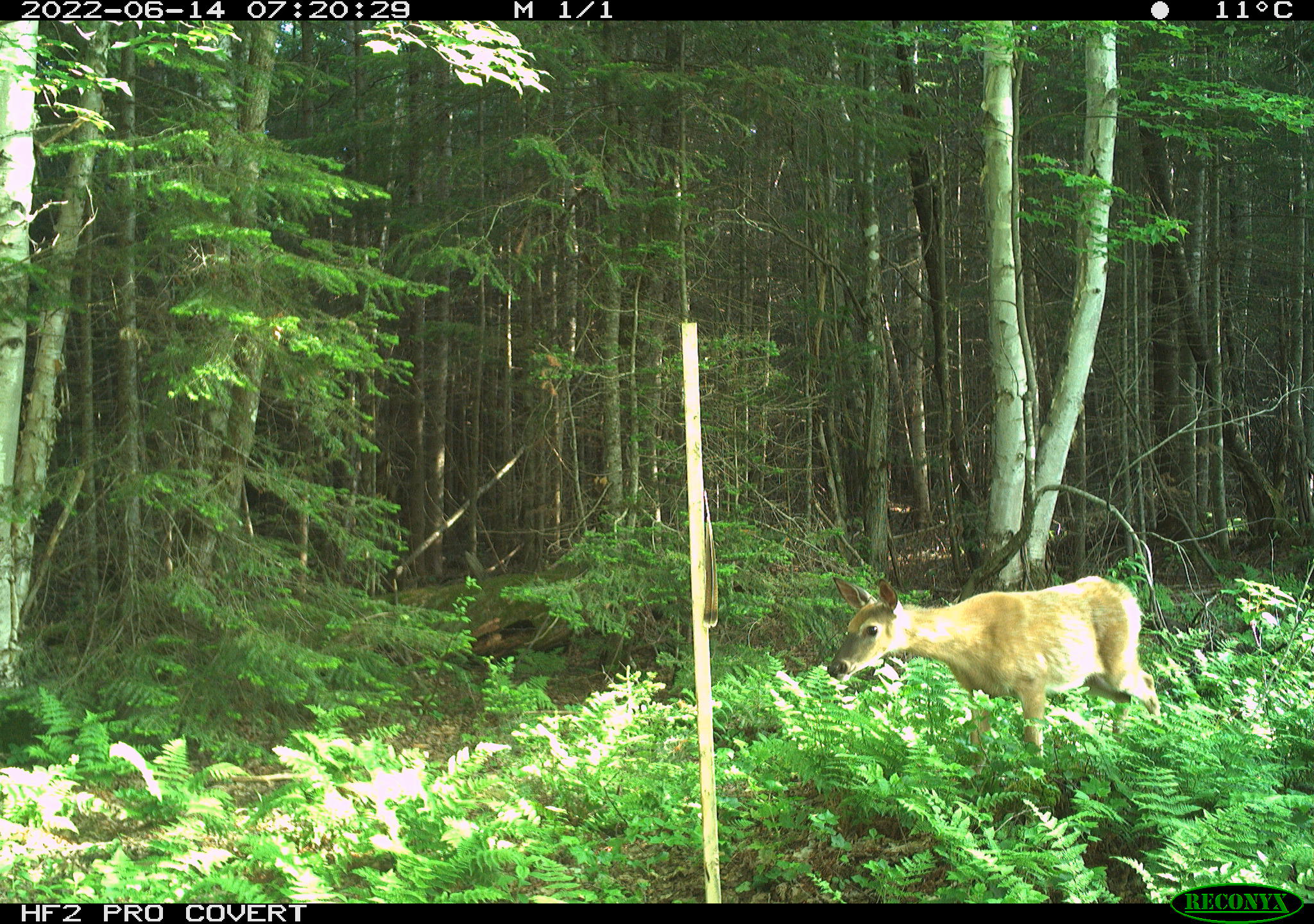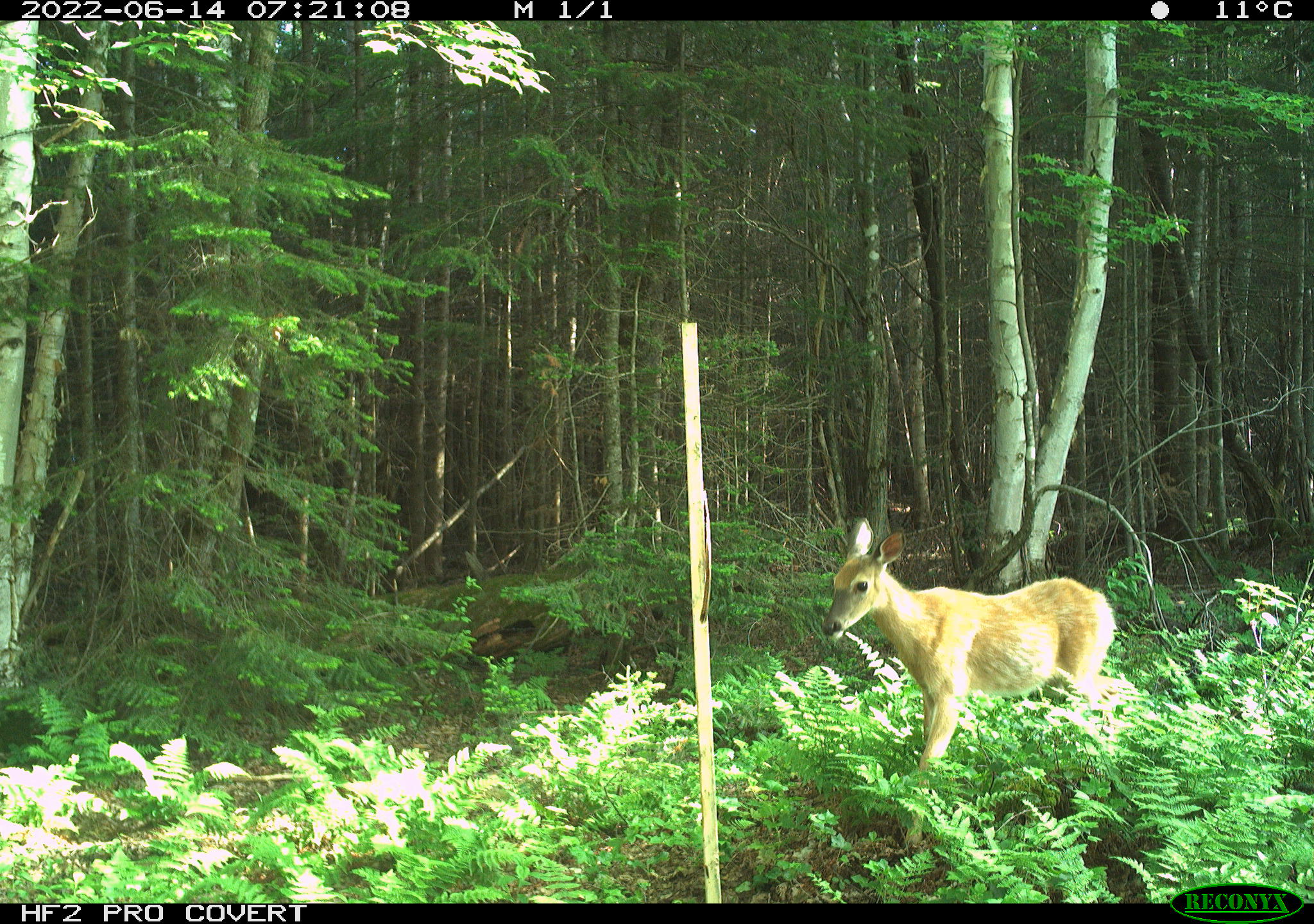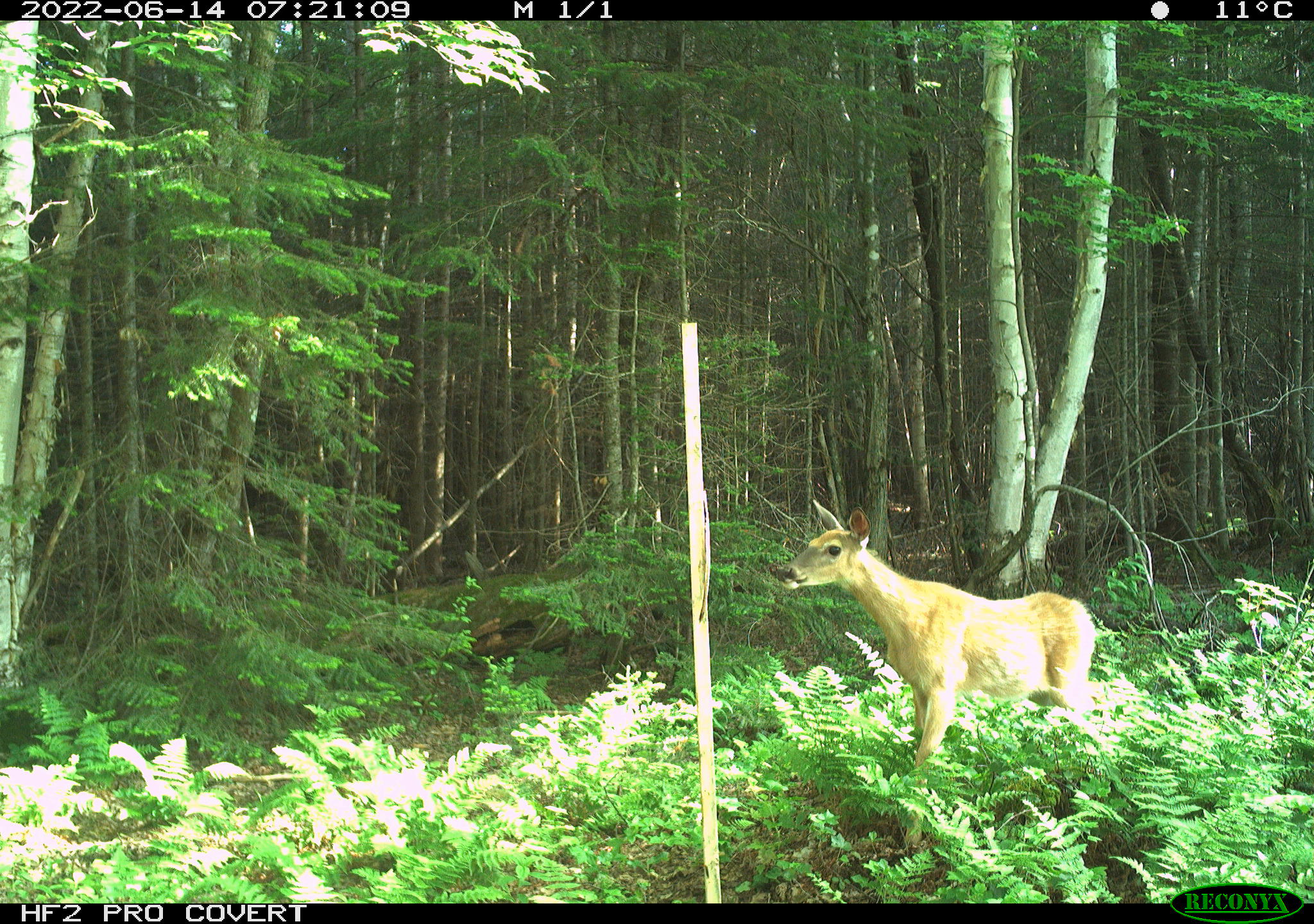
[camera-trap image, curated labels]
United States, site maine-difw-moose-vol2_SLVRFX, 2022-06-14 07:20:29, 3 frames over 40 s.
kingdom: Animalia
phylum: Chordata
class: Mammalia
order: Artiodactyla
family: Cervidae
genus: Odocoileus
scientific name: Odocoileus virginianus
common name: white-tailed deer